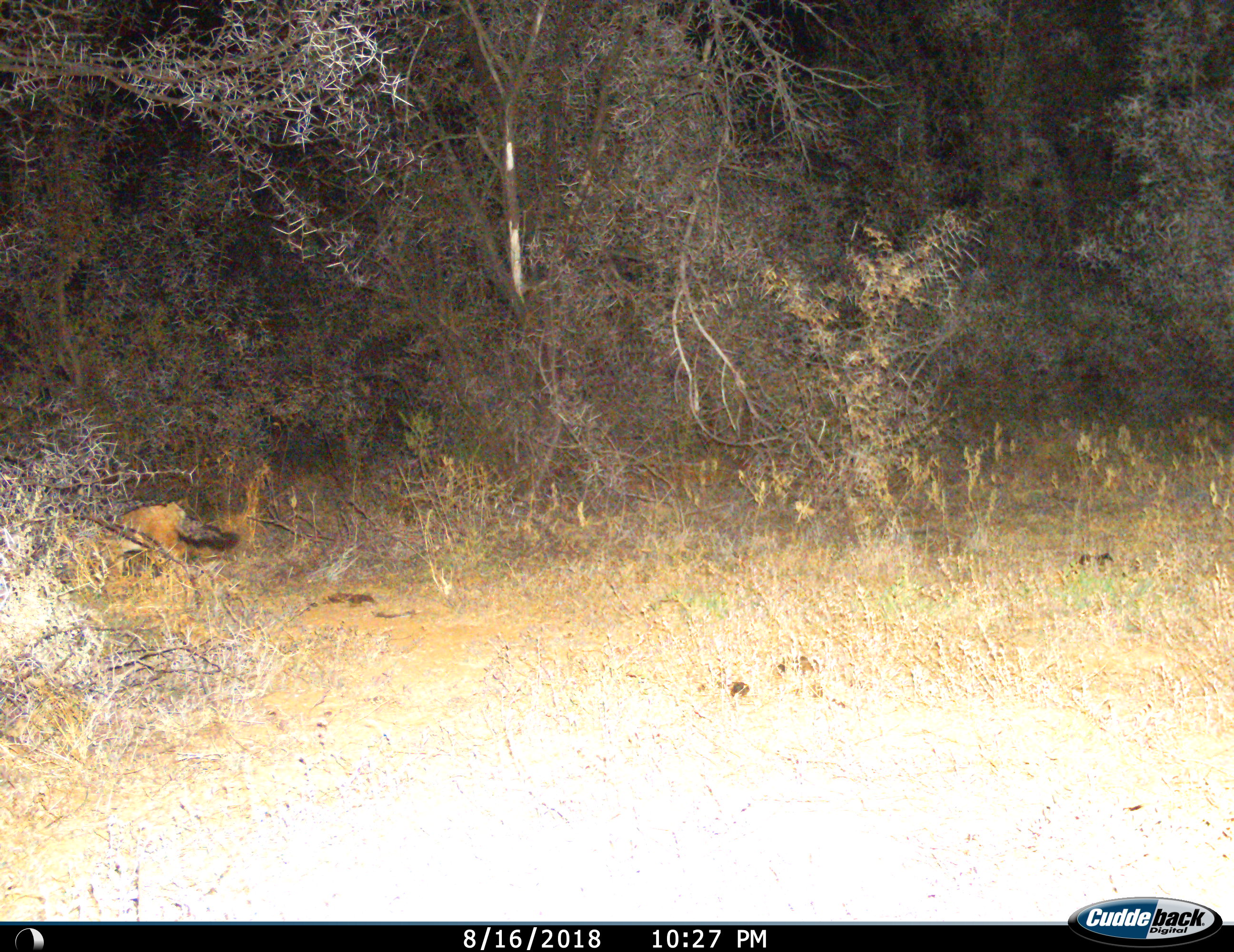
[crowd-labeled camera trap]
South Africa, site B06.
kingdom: Animalia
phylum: Chordata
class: Mammalia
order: Carnivora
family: Canidae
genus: Lupulella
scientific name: Lupulella mesomelas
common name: black-backed jackal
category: jackalblackbacked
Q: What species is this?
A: Jackalblackbacked (black-backed jackal) (Lupulella mesomelas).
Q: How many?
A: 1.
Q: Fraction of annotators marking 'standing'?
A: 38%.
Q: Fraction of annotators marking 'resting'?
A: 0%.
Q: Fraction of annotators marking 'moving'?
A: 62%.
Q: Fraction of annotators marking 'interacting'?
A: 0%.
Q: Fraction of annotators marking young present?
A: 0%.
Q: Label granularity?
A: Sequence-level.